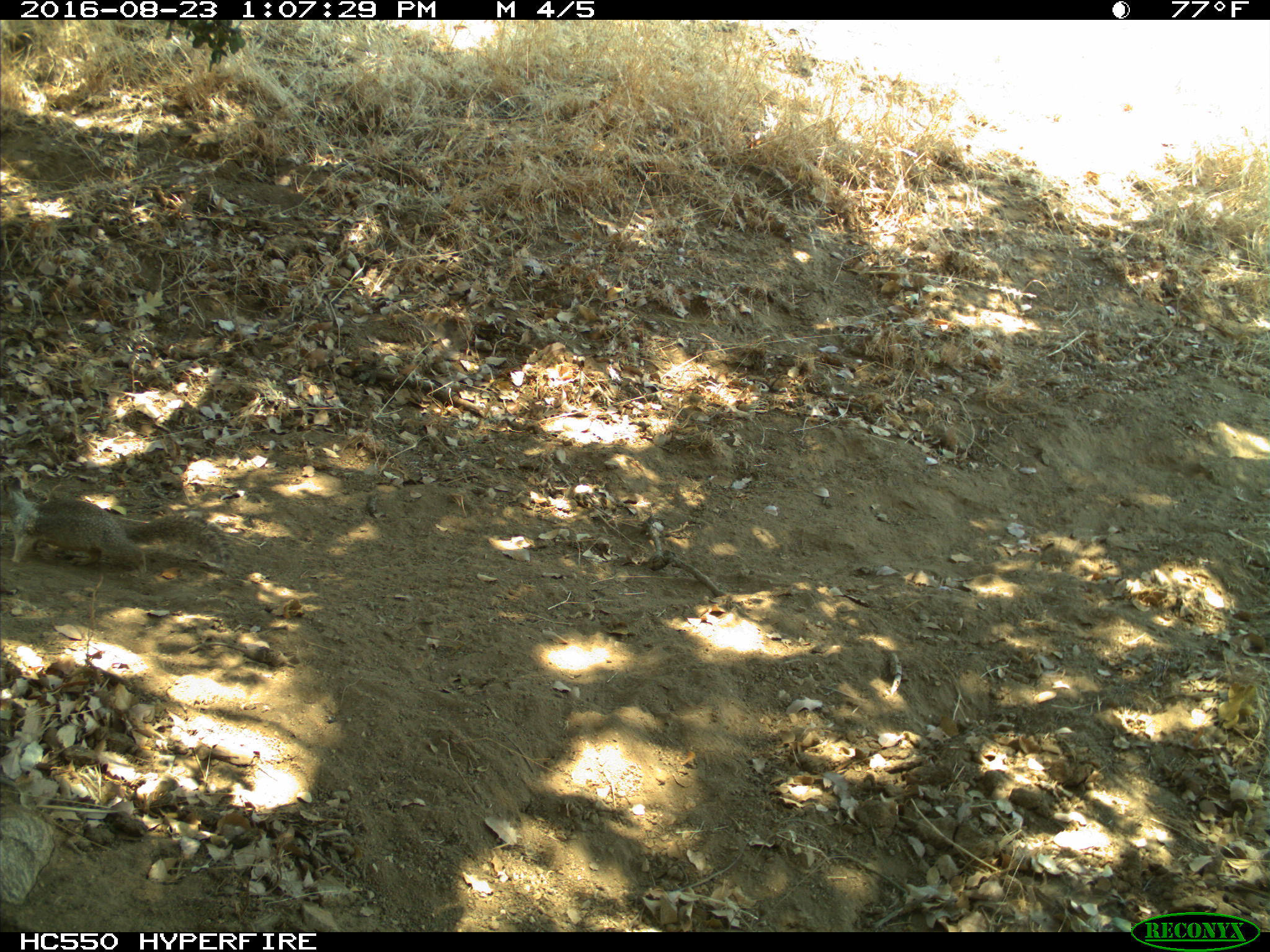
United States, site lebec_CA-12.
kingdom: Animalia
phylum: Chordata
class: Mammalia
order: Rodentia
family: Sciuridae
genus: Otospermophilus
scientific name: Otospermophilus beecheyi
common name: california ground squirrel